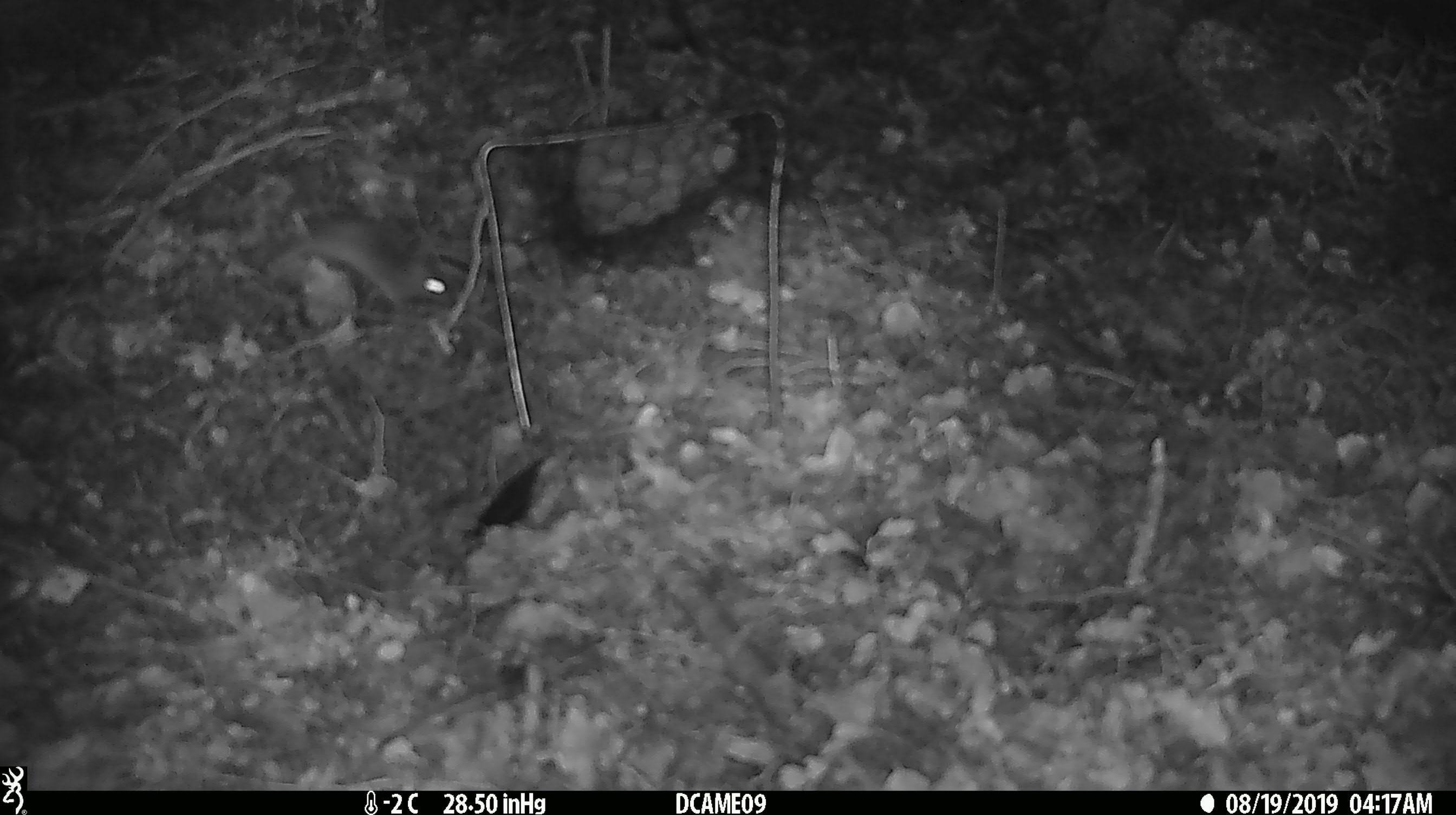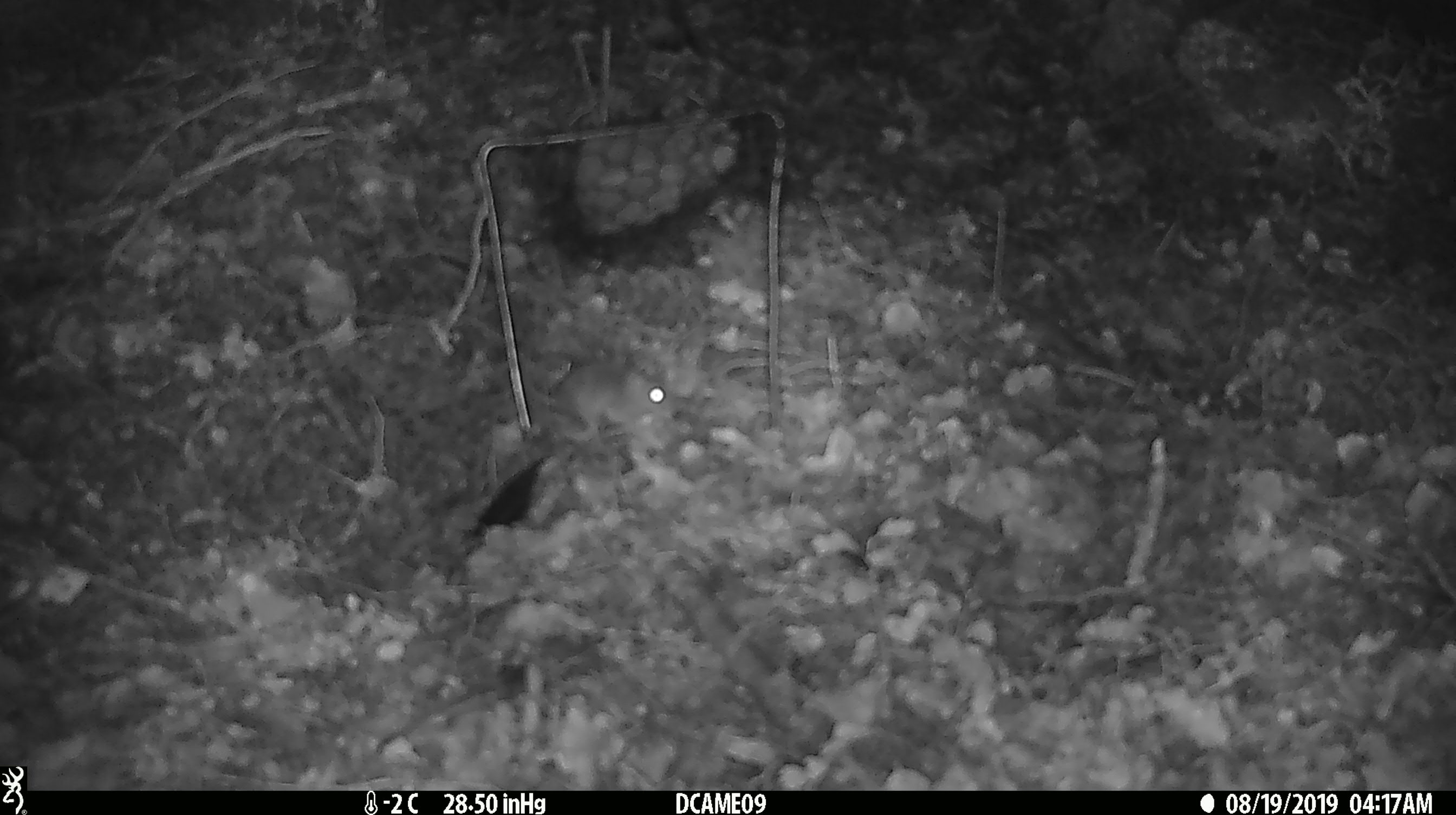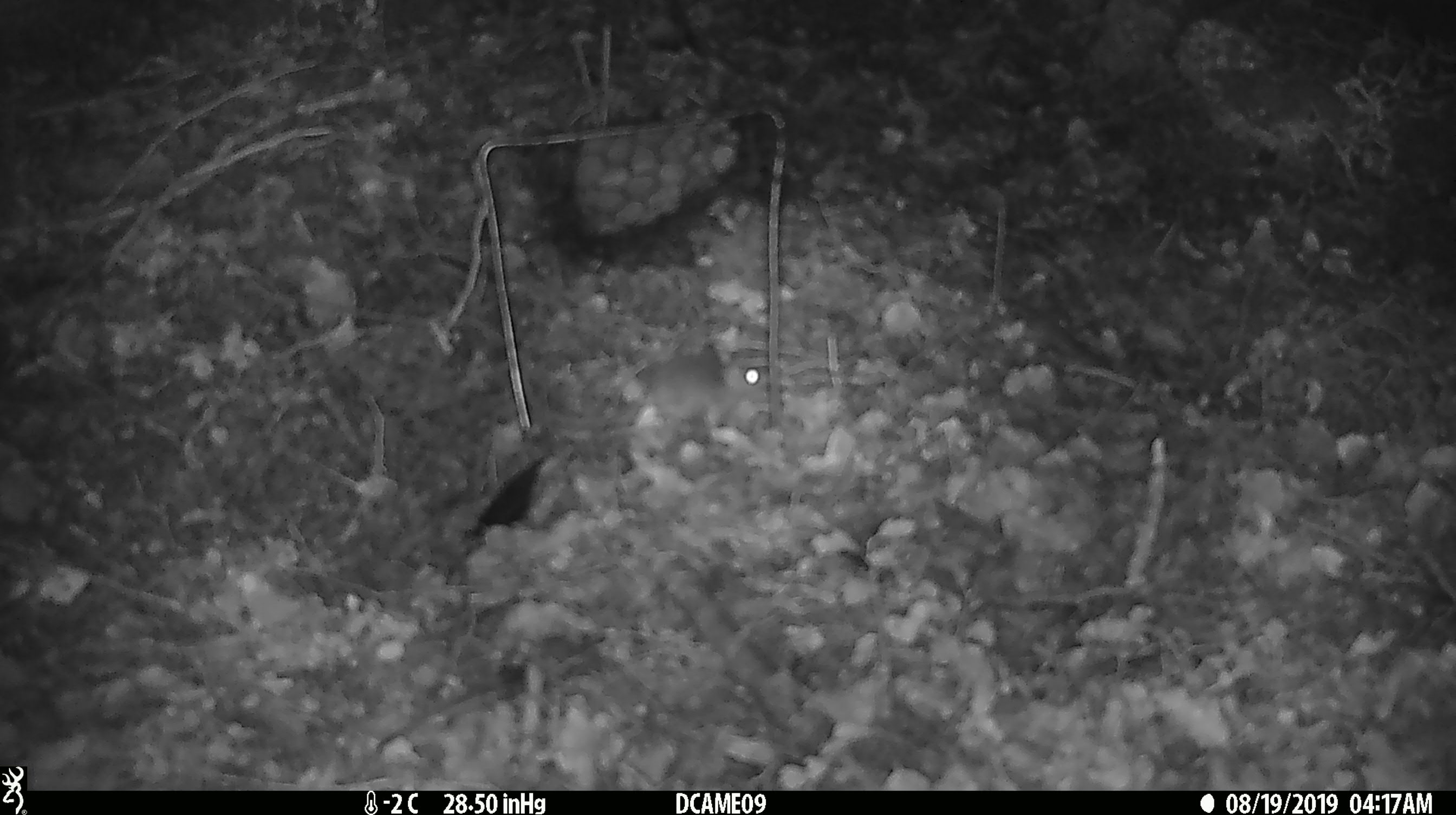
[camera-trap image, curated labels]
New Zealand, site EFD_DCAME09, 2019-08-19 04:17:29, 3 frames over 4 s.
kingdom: Animalia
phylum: Chordata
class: Mammalia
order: Rodentia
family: Muridae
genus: Mus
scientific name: Mus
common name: mouse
Mouse (Mus).